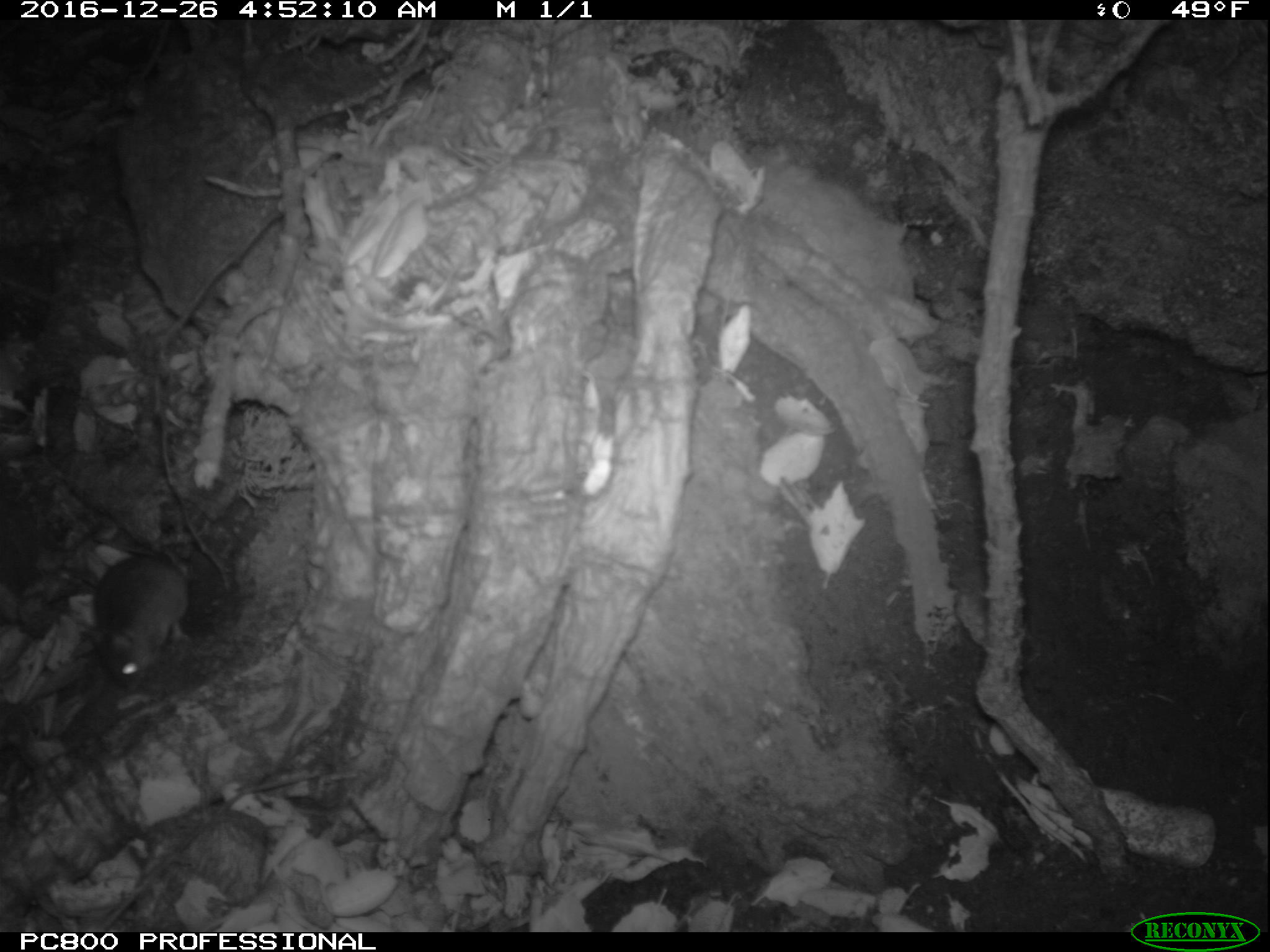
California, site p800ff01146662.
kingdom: Animalia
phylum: Chordata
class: Mammalia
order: Rodentia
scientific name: Rodentia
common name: rodent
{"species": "rodent (Rodentia)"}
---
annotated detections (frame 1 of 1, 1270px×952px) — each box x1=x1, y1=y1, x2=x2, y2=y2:
rodent: x1=92, y1=536, x2=189, y2=692